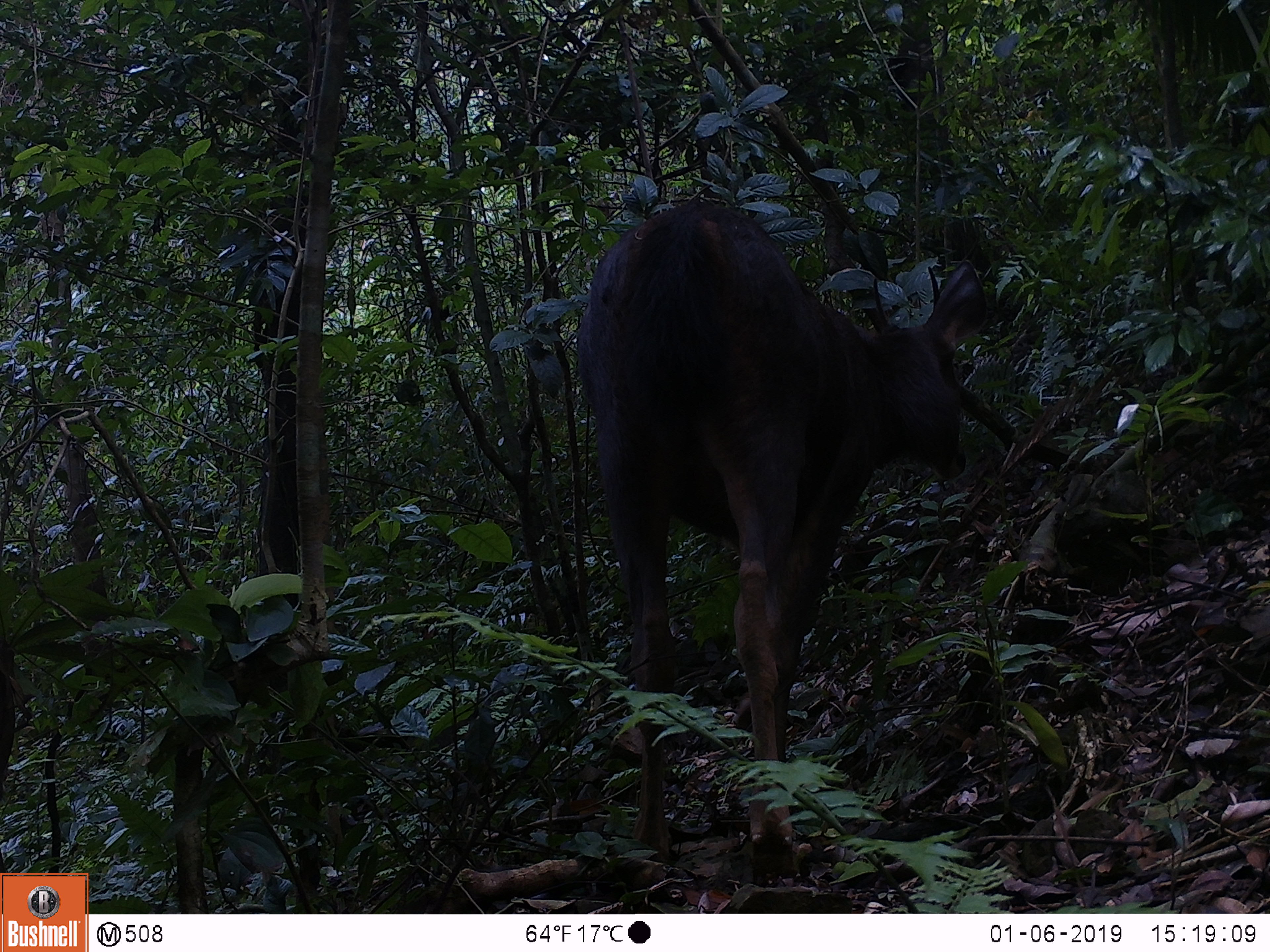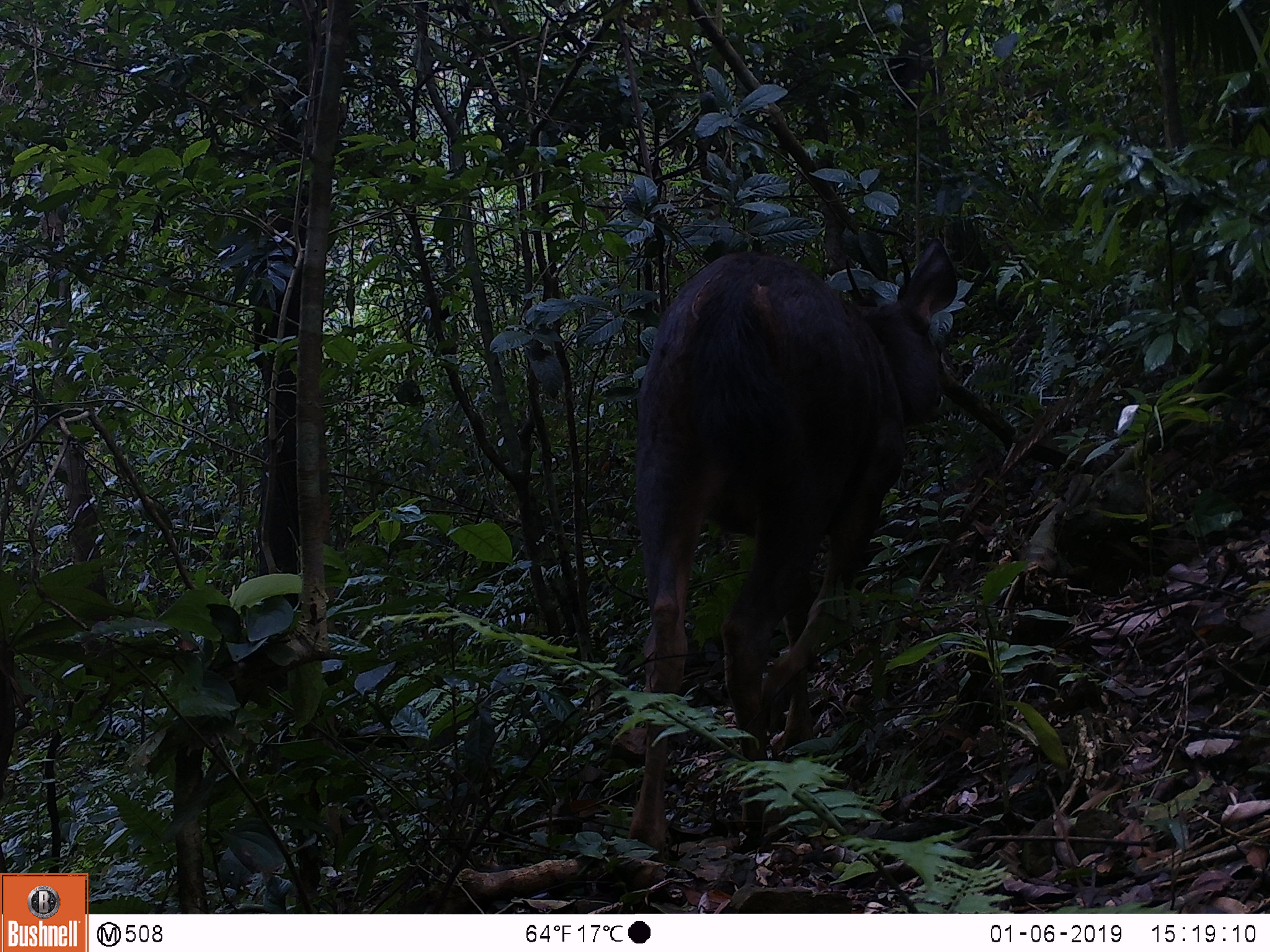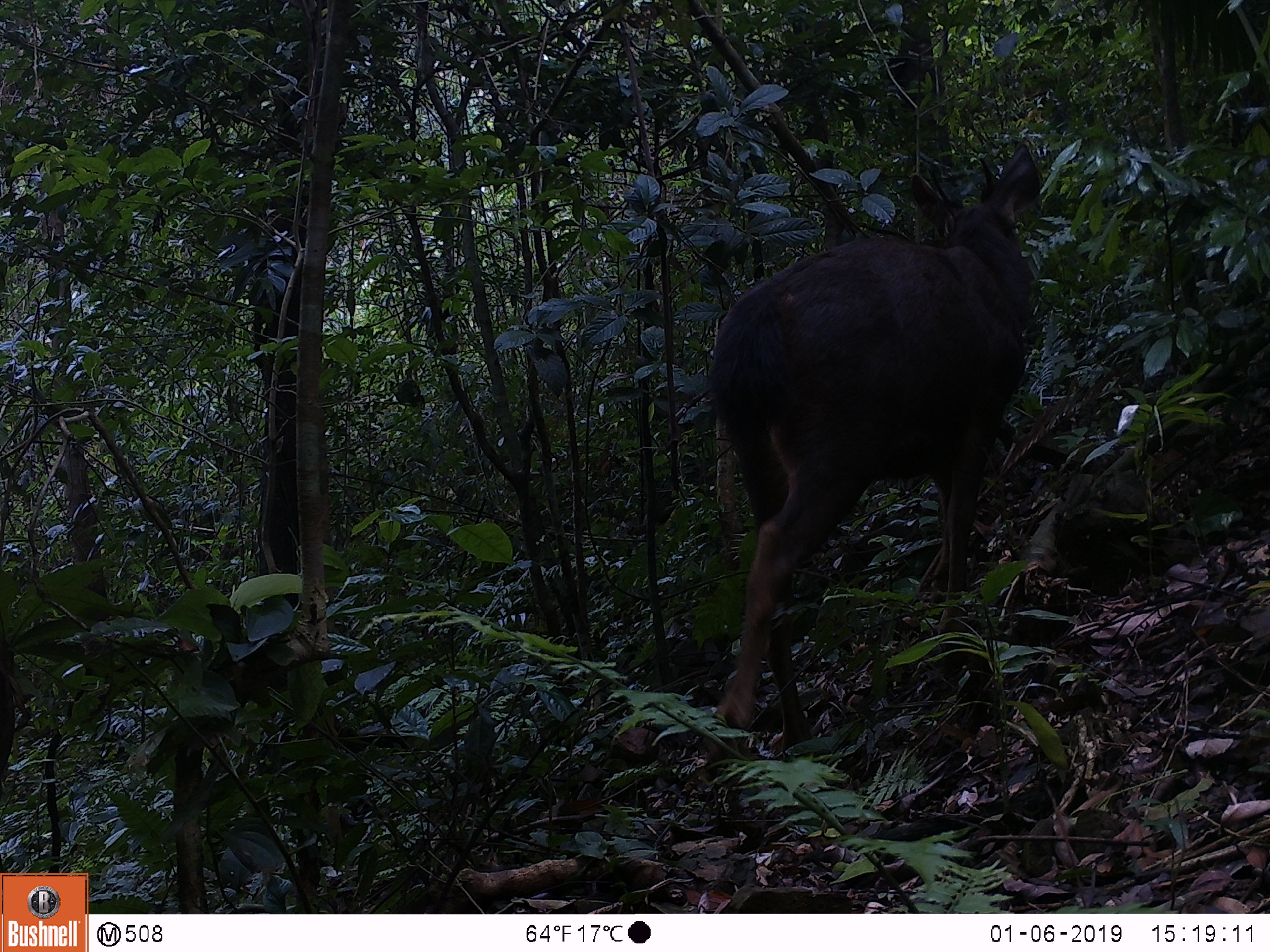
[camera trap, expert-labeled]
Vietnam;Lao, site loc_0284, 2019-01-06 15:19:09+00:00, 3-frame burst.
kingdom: Animalia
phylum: Chordata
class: Mammalia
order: Artiodactyla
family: Cervidae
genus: Rusa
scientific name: Rusa unicolor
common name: sambar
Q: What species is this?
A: Sambar (Rusa unicolor).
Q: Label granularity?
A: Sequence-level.